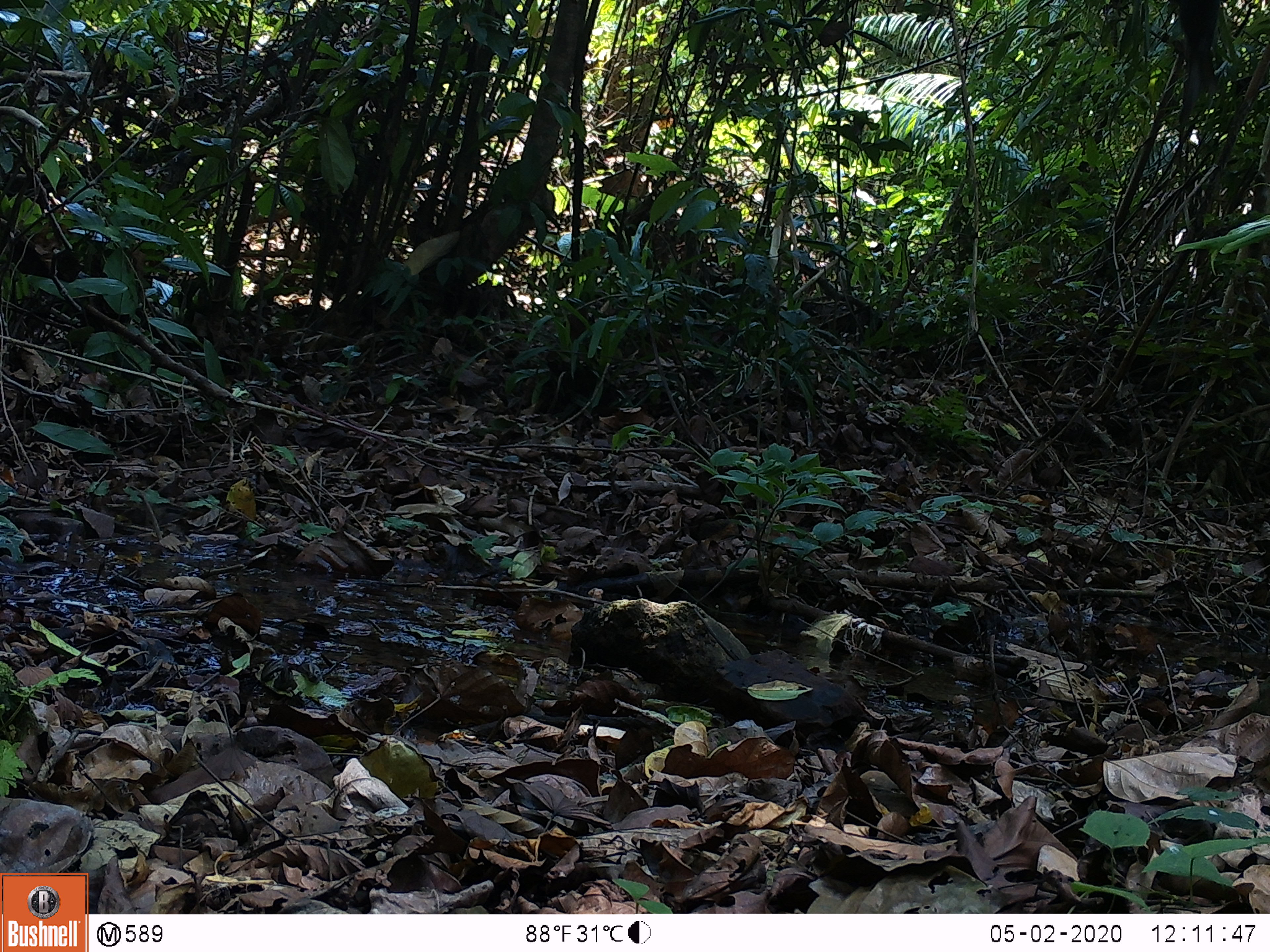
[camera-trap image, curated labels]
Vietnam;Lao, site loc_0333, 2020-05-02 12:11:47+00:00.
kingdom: Animalia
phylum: Chordata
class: Aves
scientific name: Aves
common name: bird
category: unidentified bird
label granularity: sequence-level